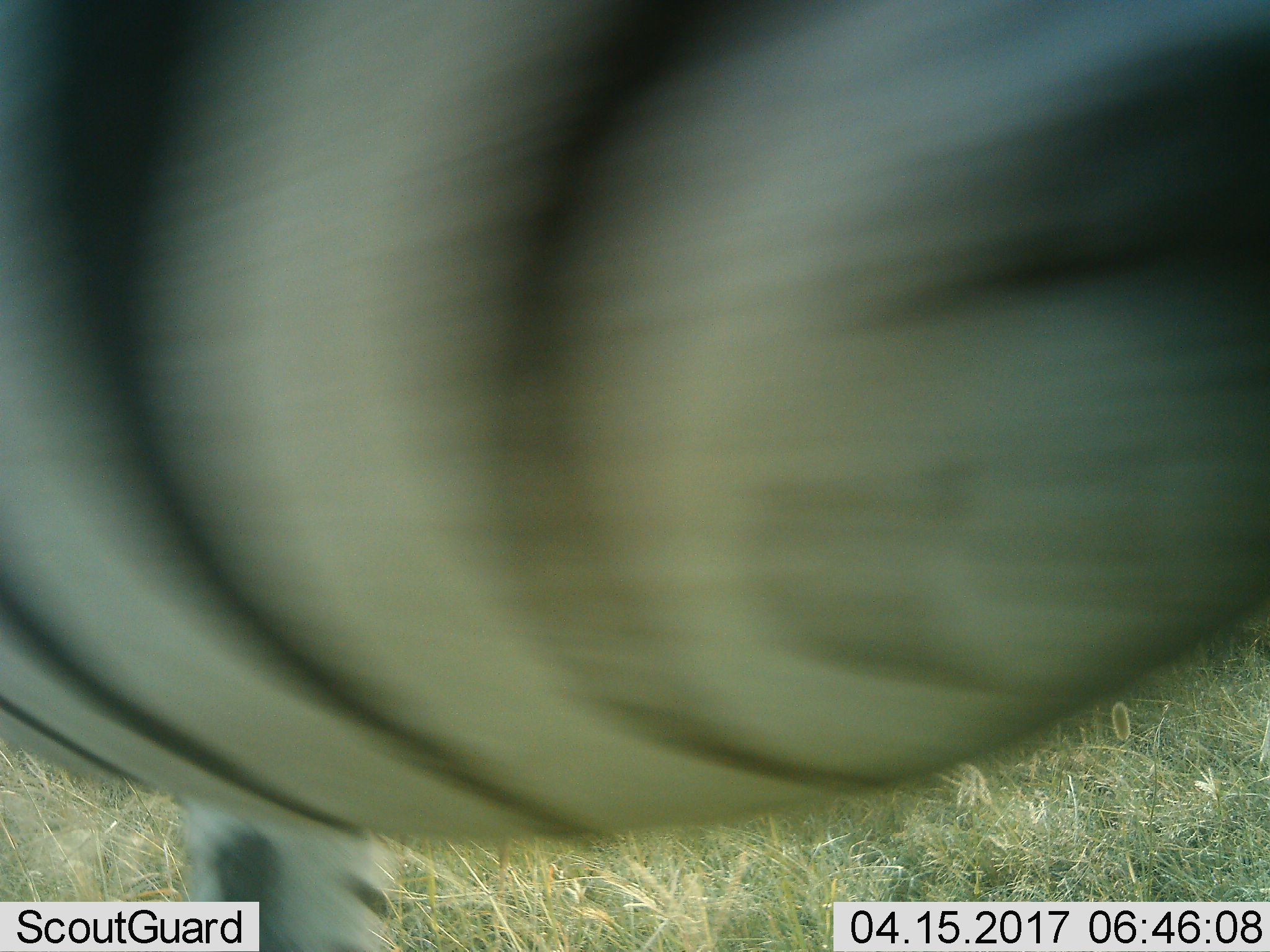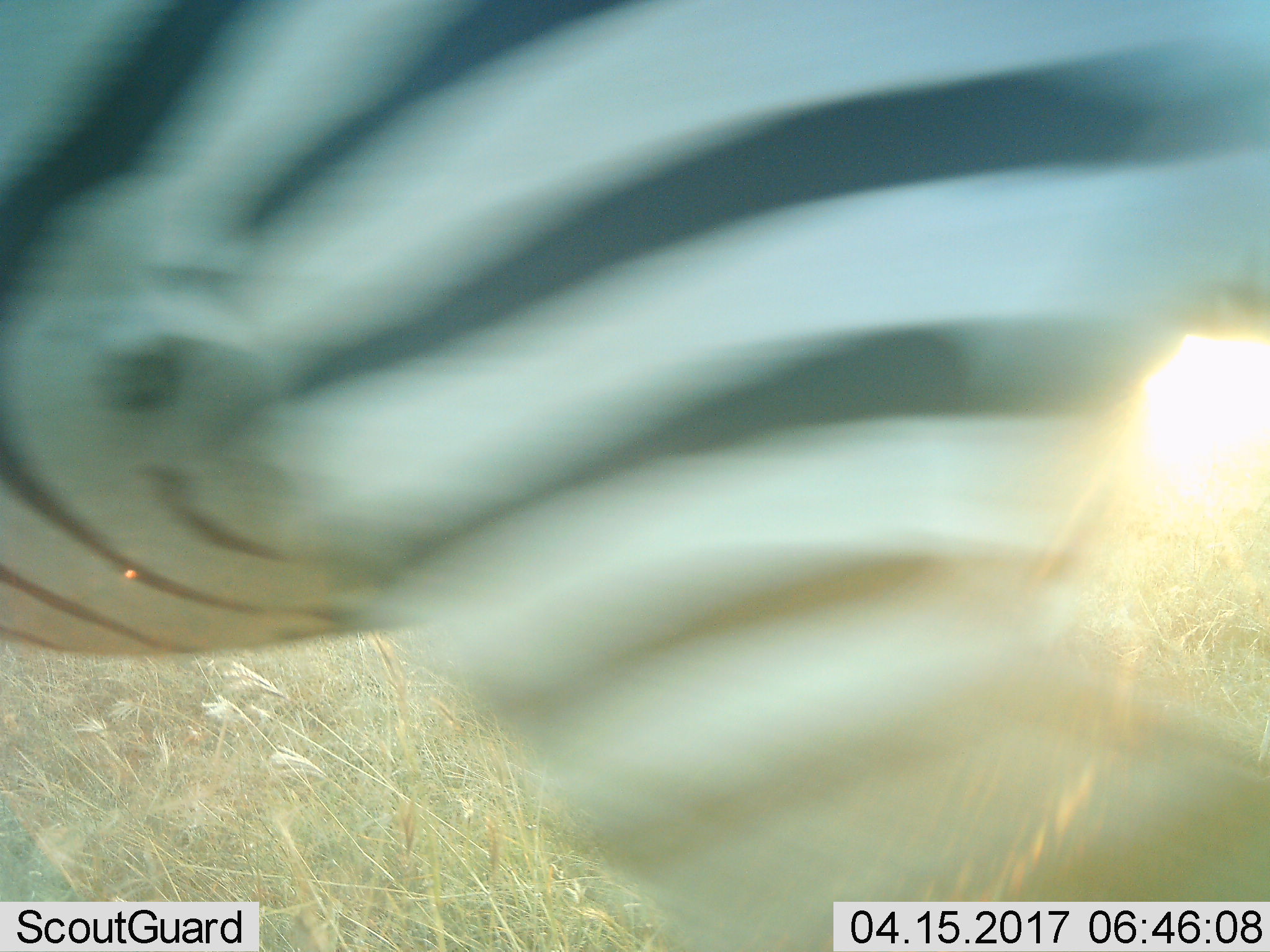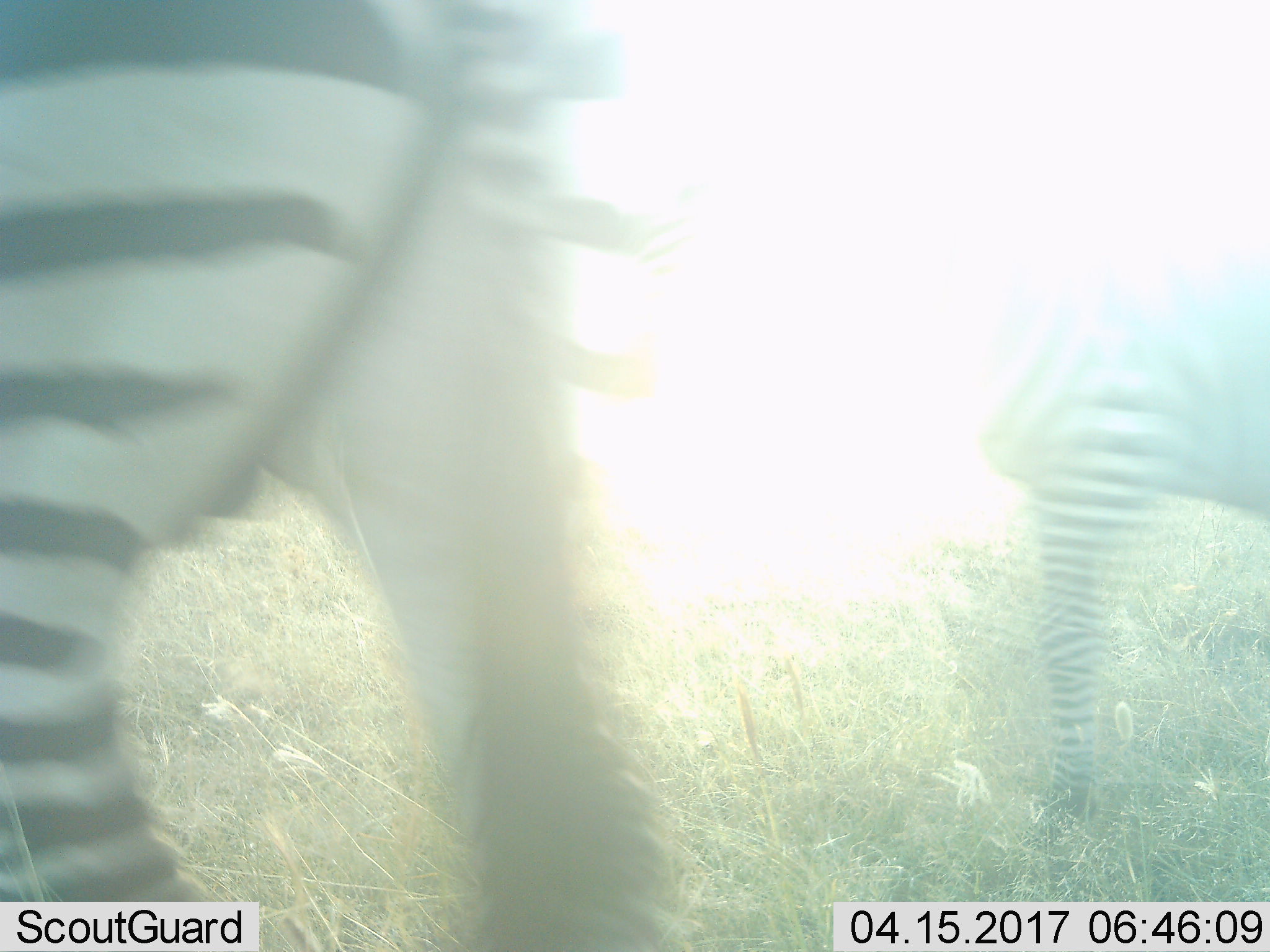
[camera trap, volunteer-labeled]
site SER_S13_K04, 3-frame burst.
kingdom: Animalia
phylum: Chordata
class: Mammalia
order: Perissodactyla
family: Equidae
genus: Equus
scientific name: Equus quagga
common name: plains zebra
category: zebraplains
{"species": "zebraplains (plains zebra) (Equus quagga)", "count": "2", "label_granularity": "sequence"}